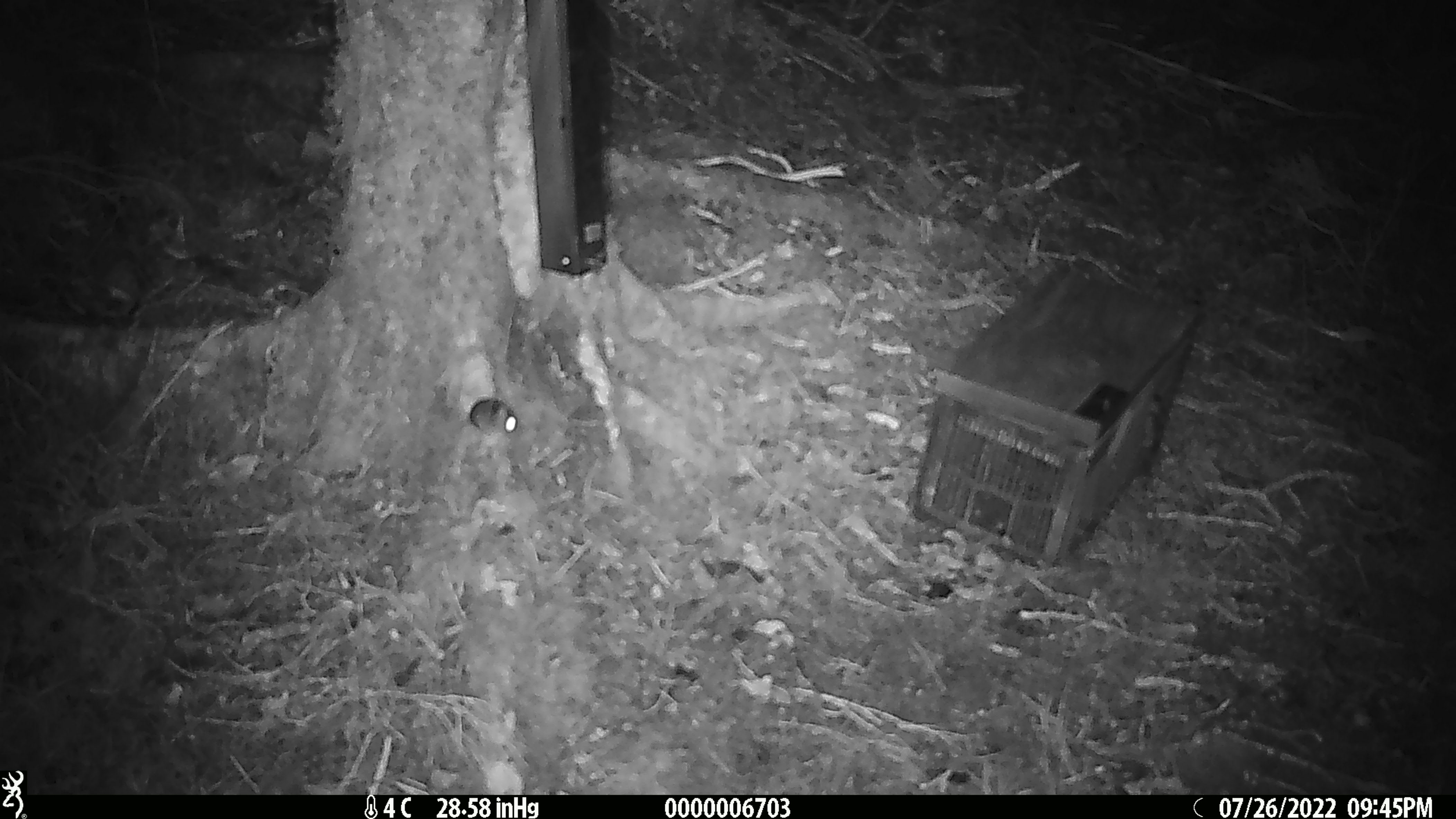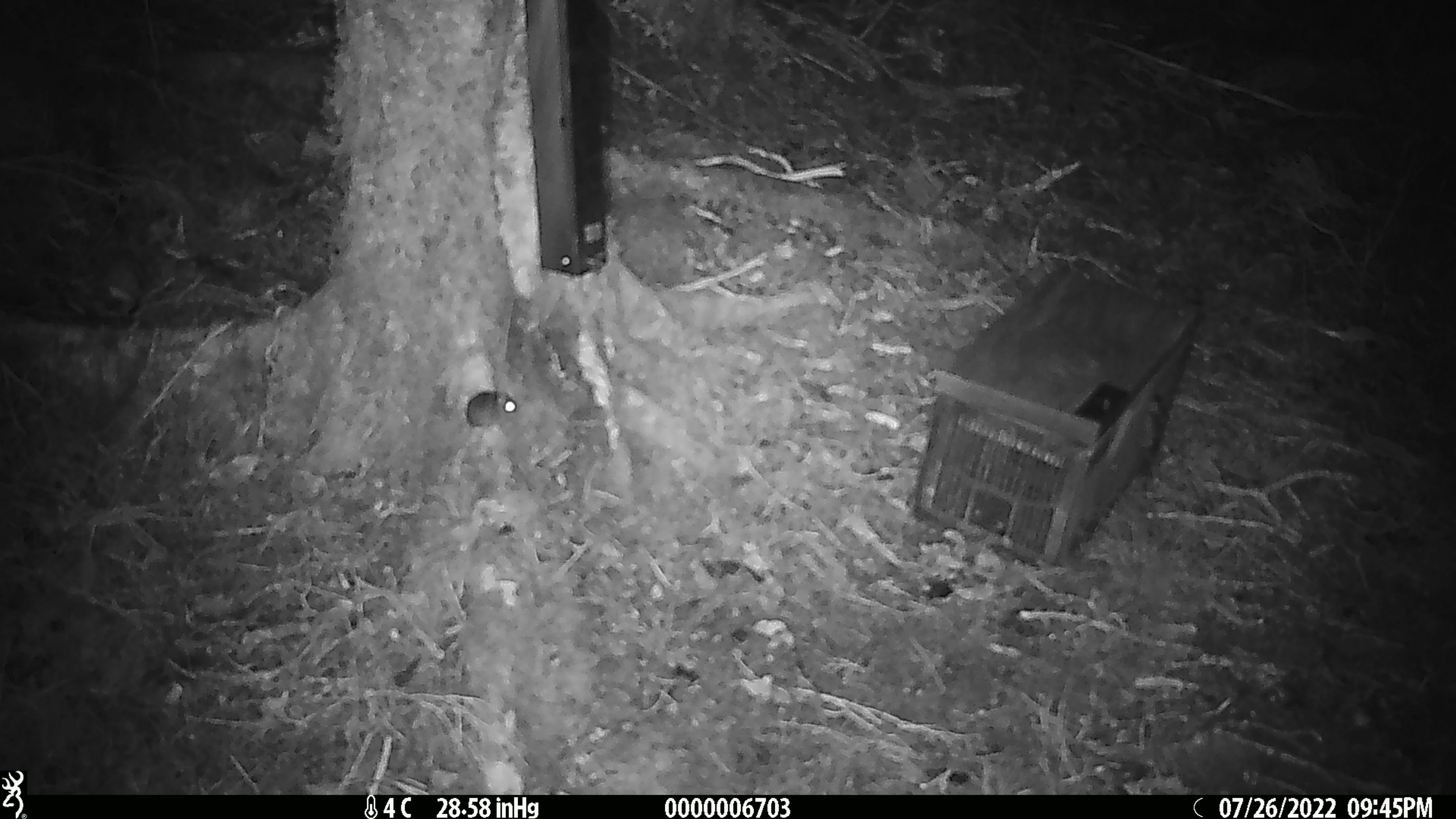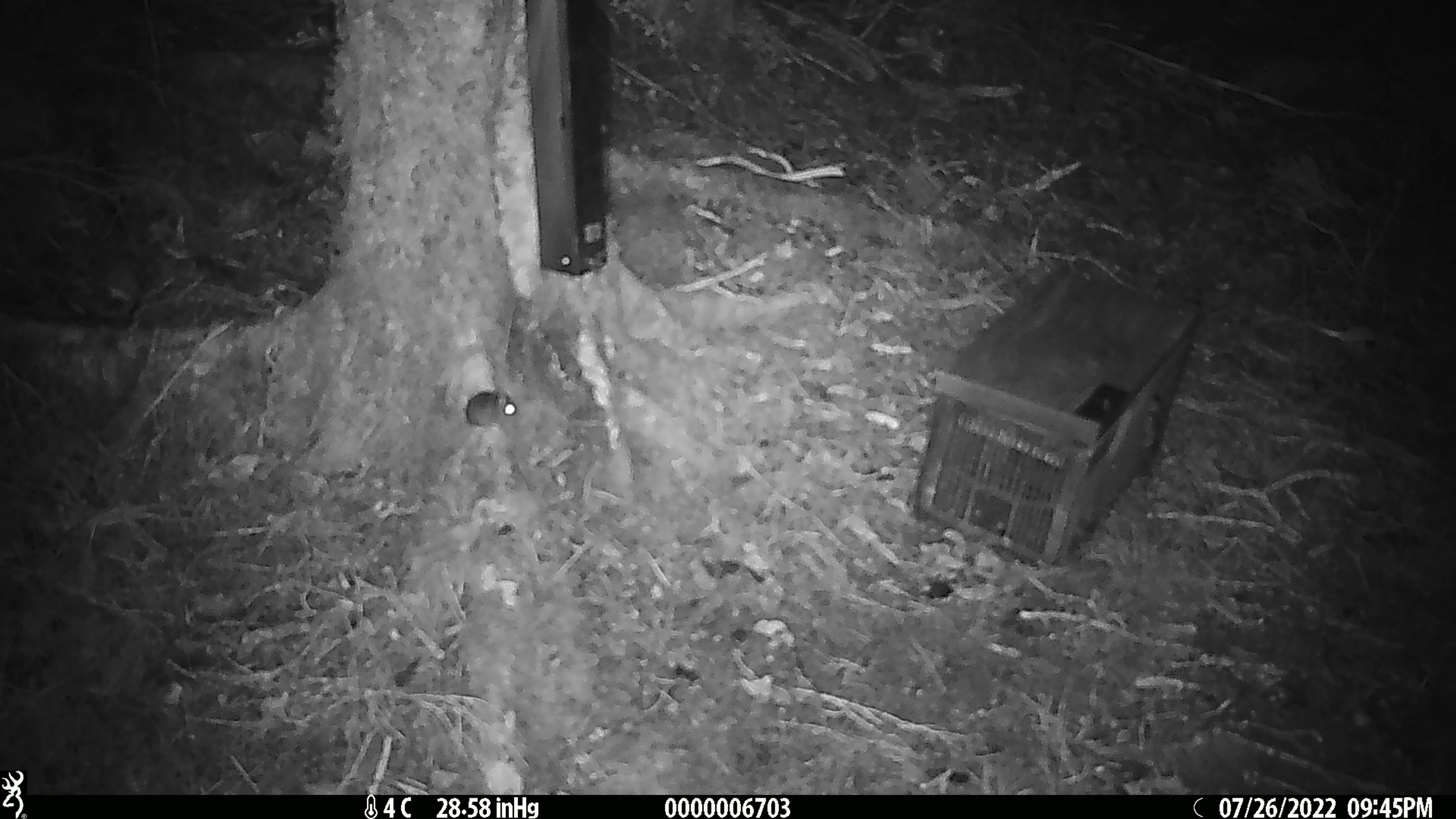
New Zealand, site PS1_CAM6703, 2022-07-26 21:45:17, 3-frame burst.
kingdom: Animalia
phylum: Chordata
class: Mammalia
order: Rodentia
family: Muridae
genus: Mus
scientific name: Mus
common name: mouse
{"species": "mouse (Mus)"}